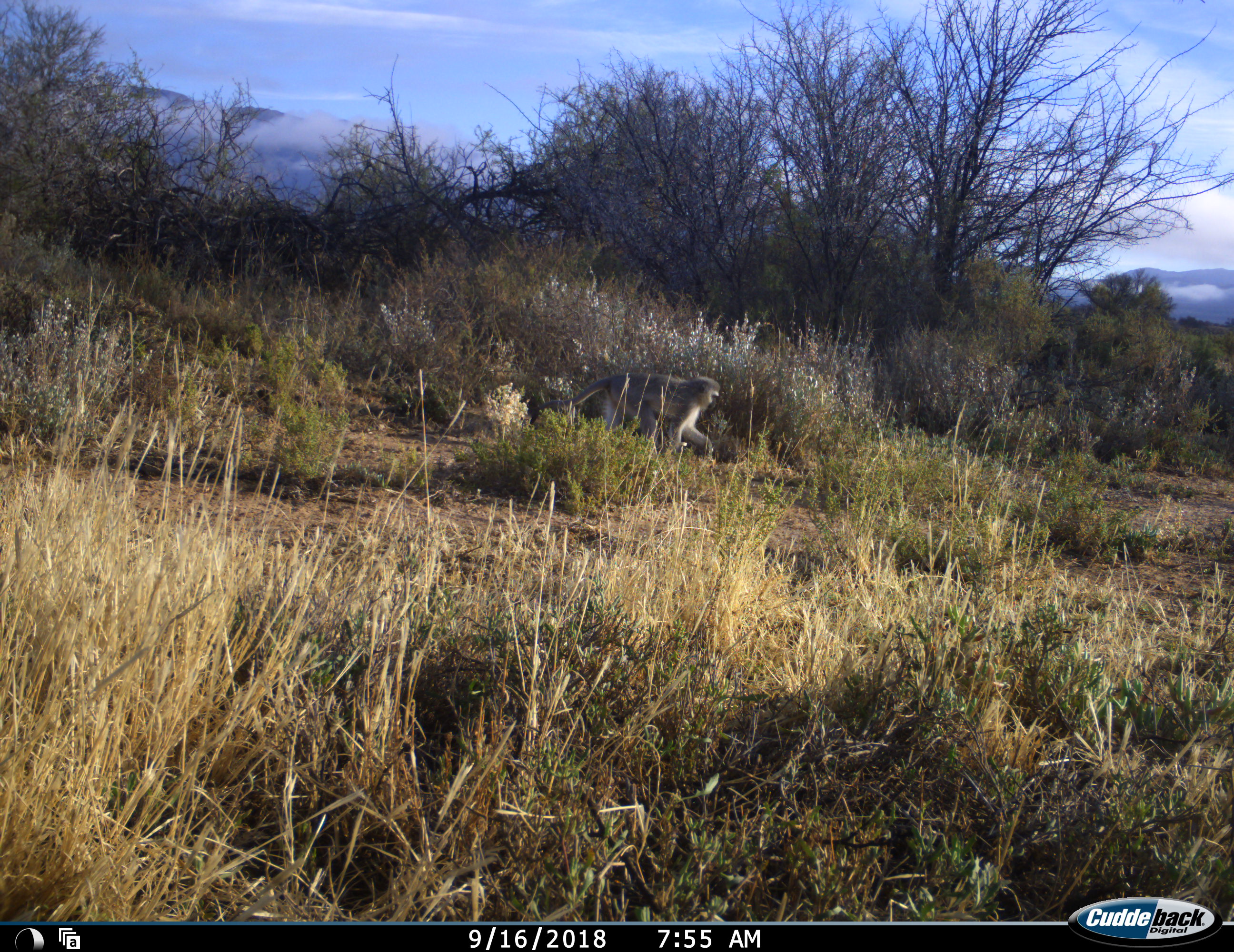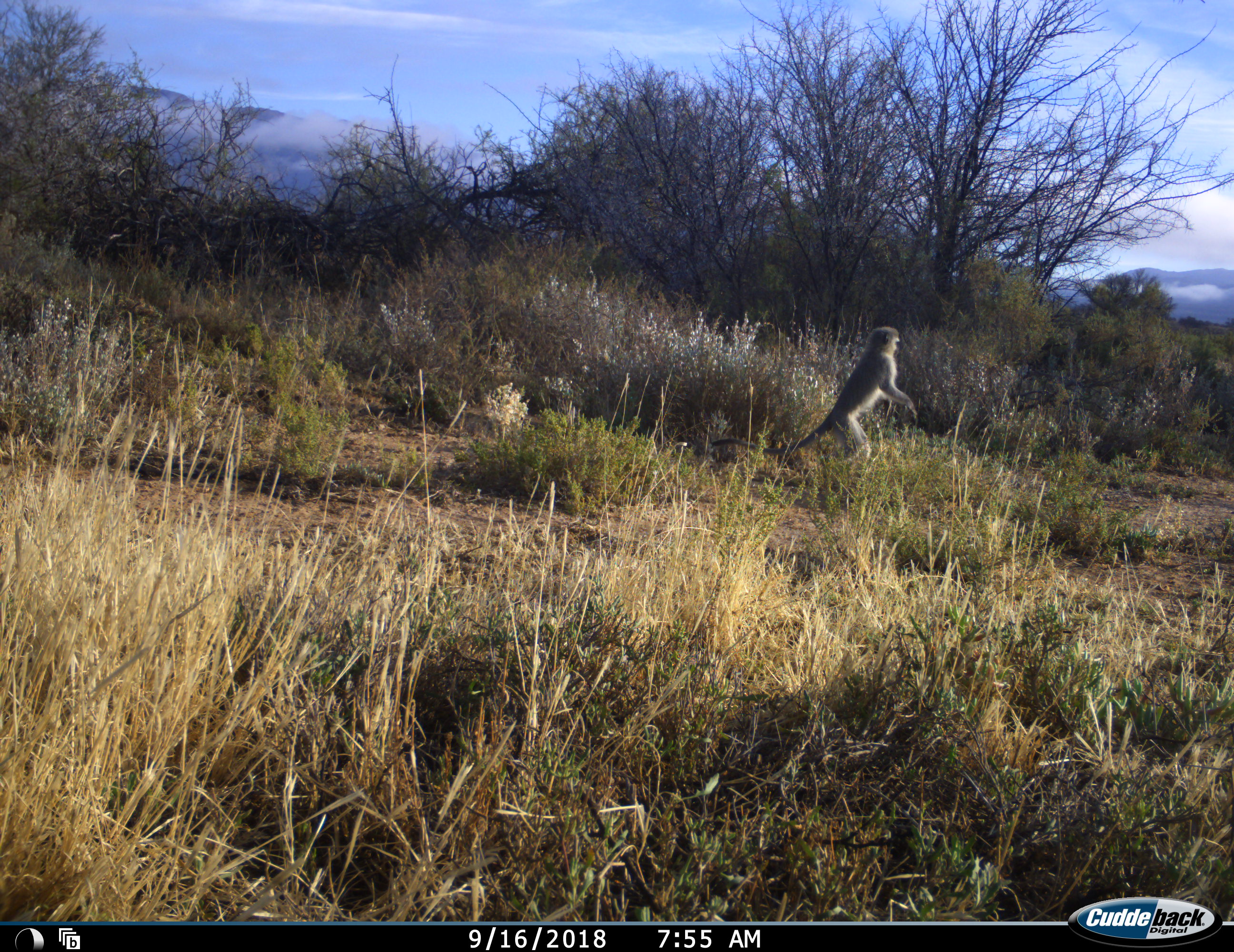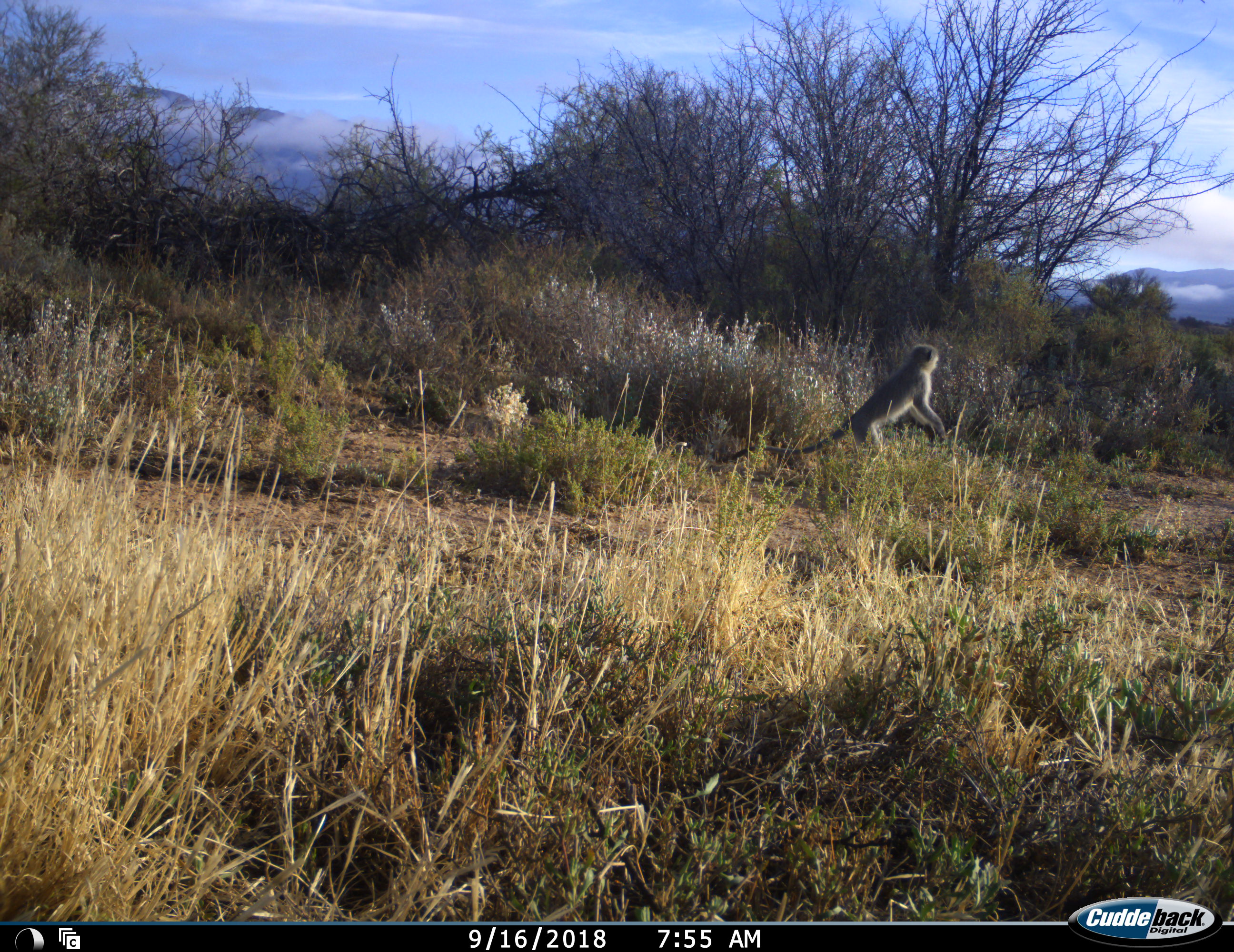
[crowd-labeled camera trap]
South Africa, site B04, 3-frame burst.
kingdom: Animalia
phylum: Chordata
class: Mammalia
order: Primates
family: Cercopithecidae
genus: Chlorocebus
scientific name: Chlorocebus pygerythrus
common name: vervet monkey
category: monkeyvervet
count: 1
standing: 40%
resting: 0%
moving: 90%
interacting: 0%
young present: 0%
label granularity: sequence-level